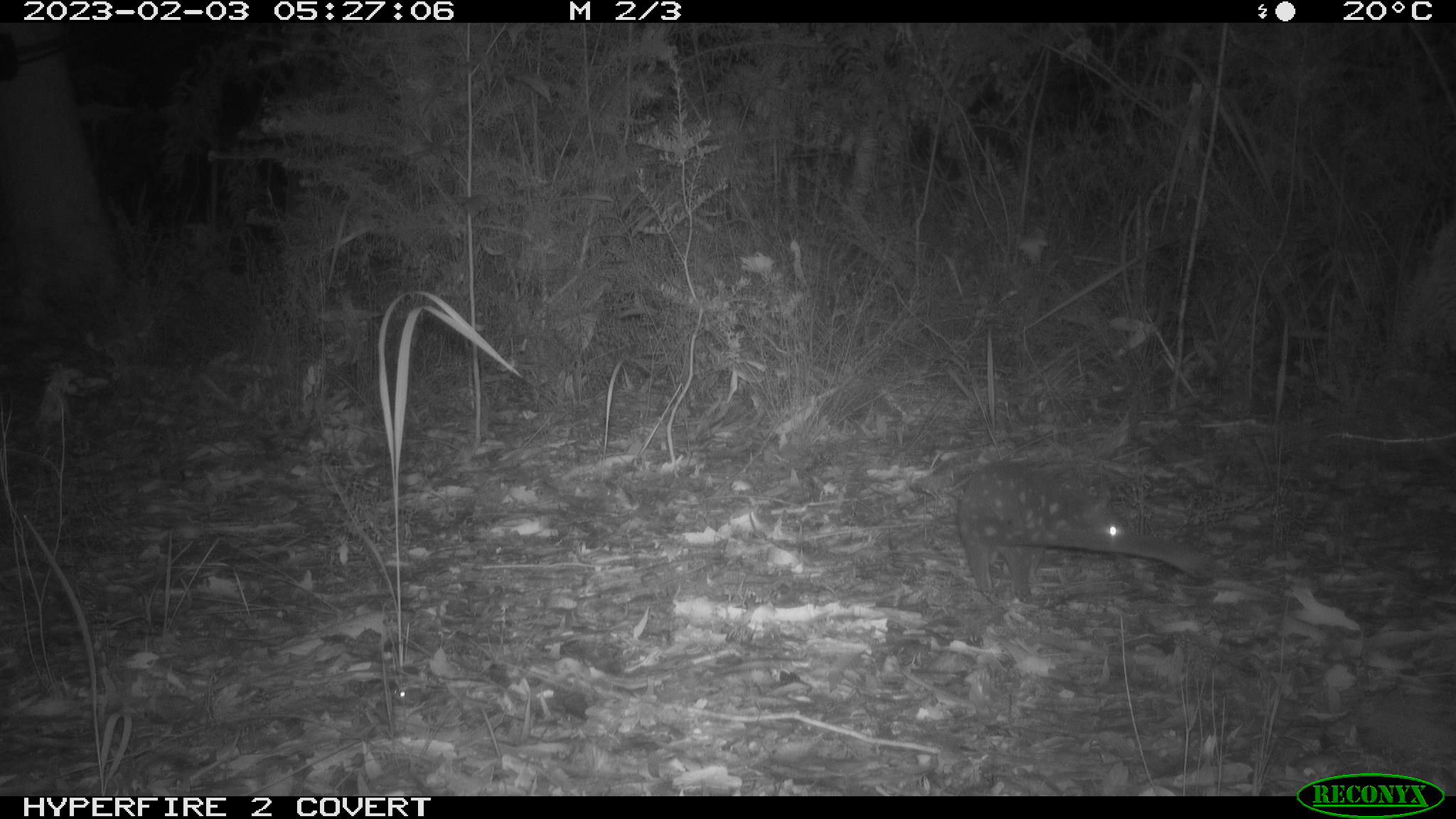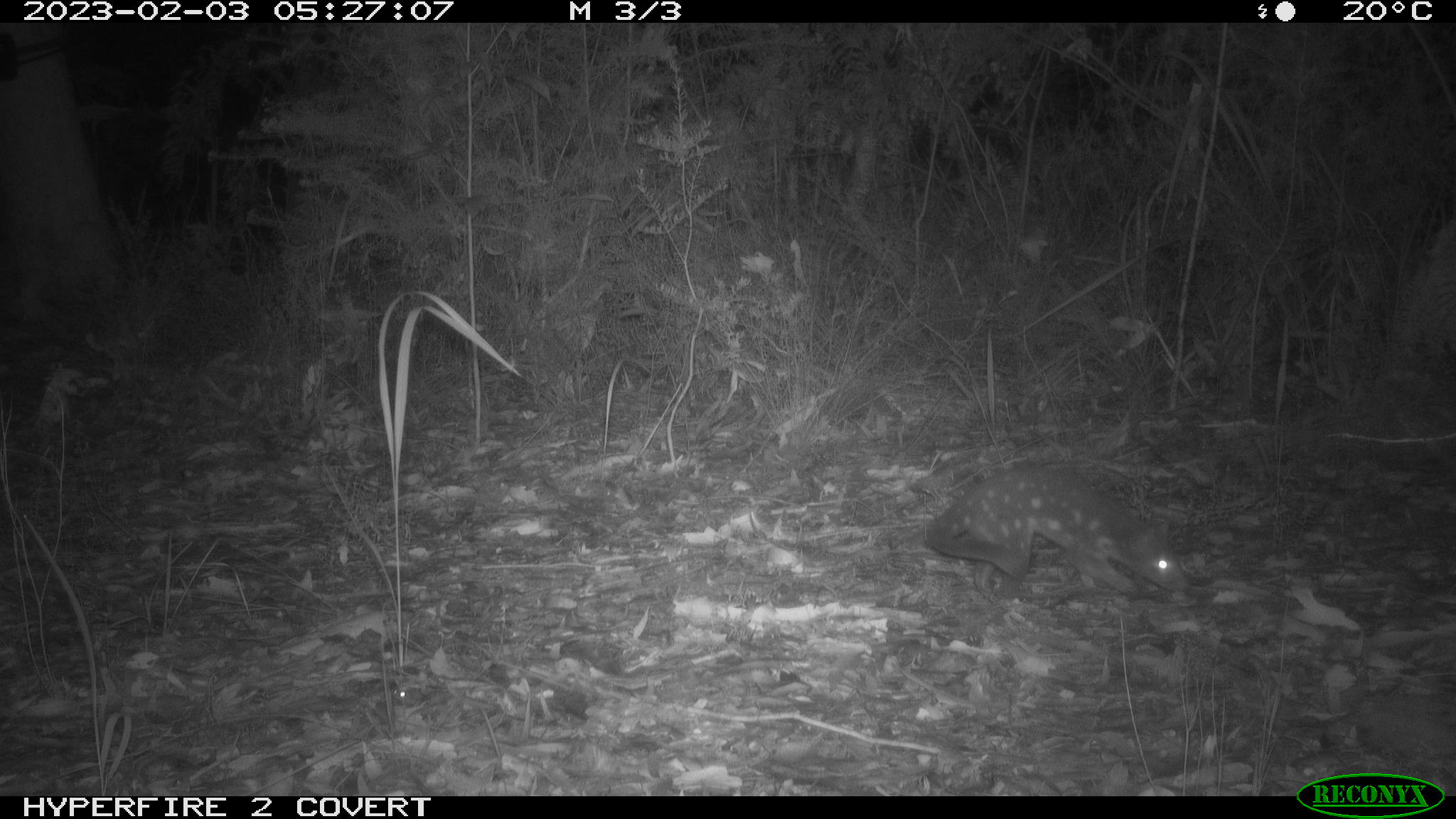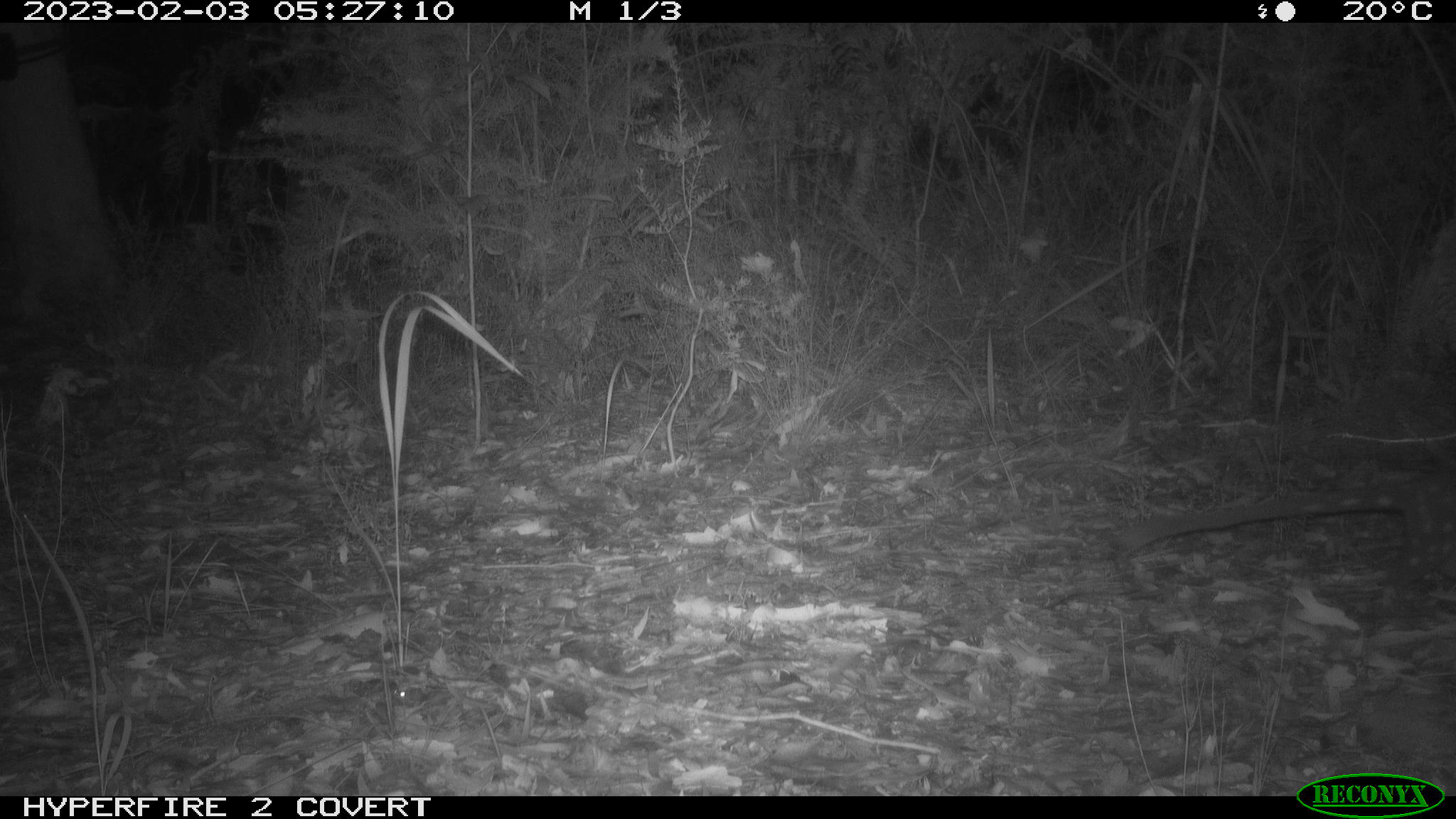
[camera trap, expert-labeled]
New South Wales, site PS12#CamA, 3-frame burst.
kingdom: Animalia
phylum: Chordata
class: Mammalia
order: Dasyuromorphia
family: Dasyuridae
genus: Dasyurus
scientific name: Dasyurus maculatus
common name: spotted-tailed quoll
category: quoll